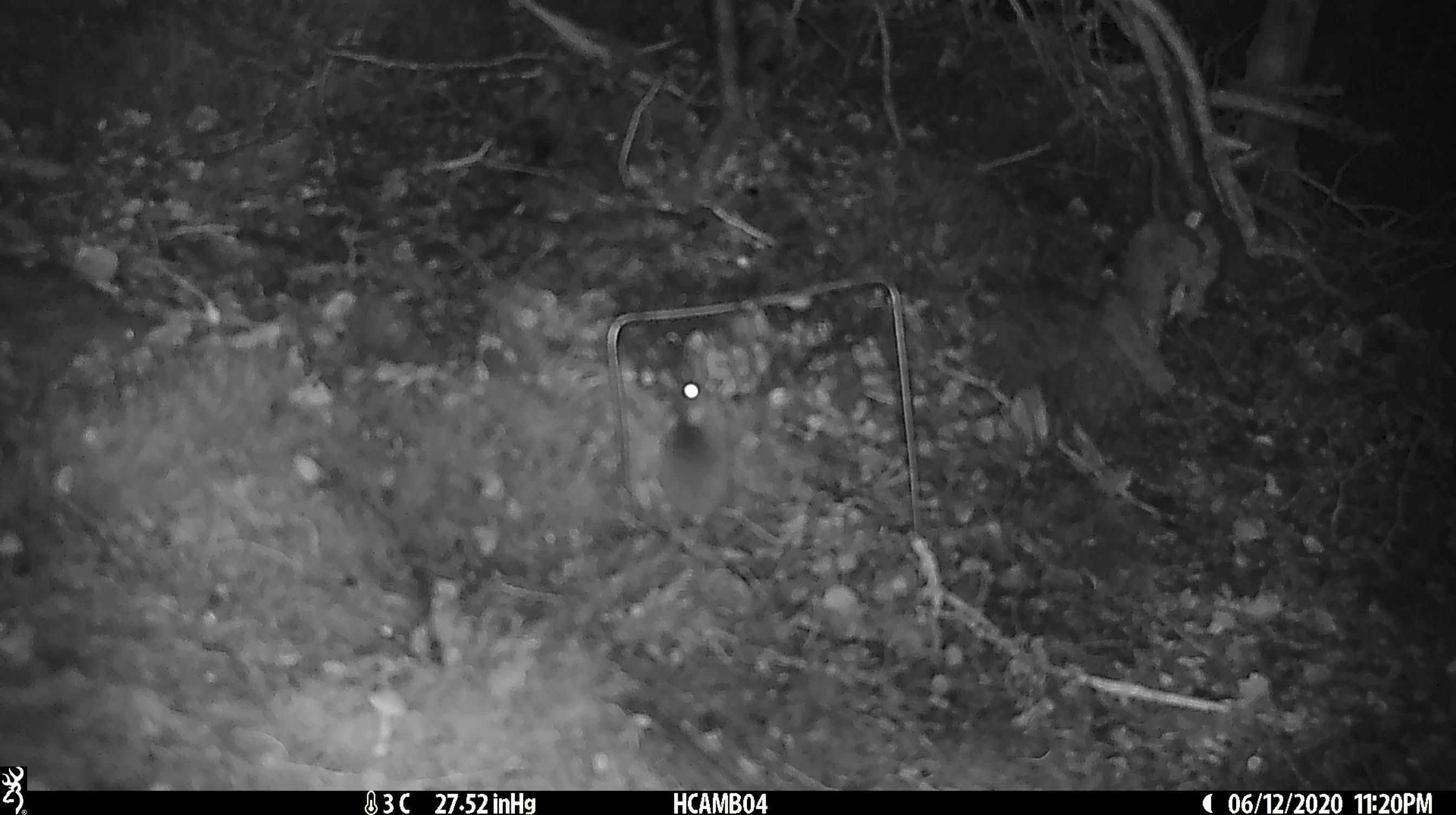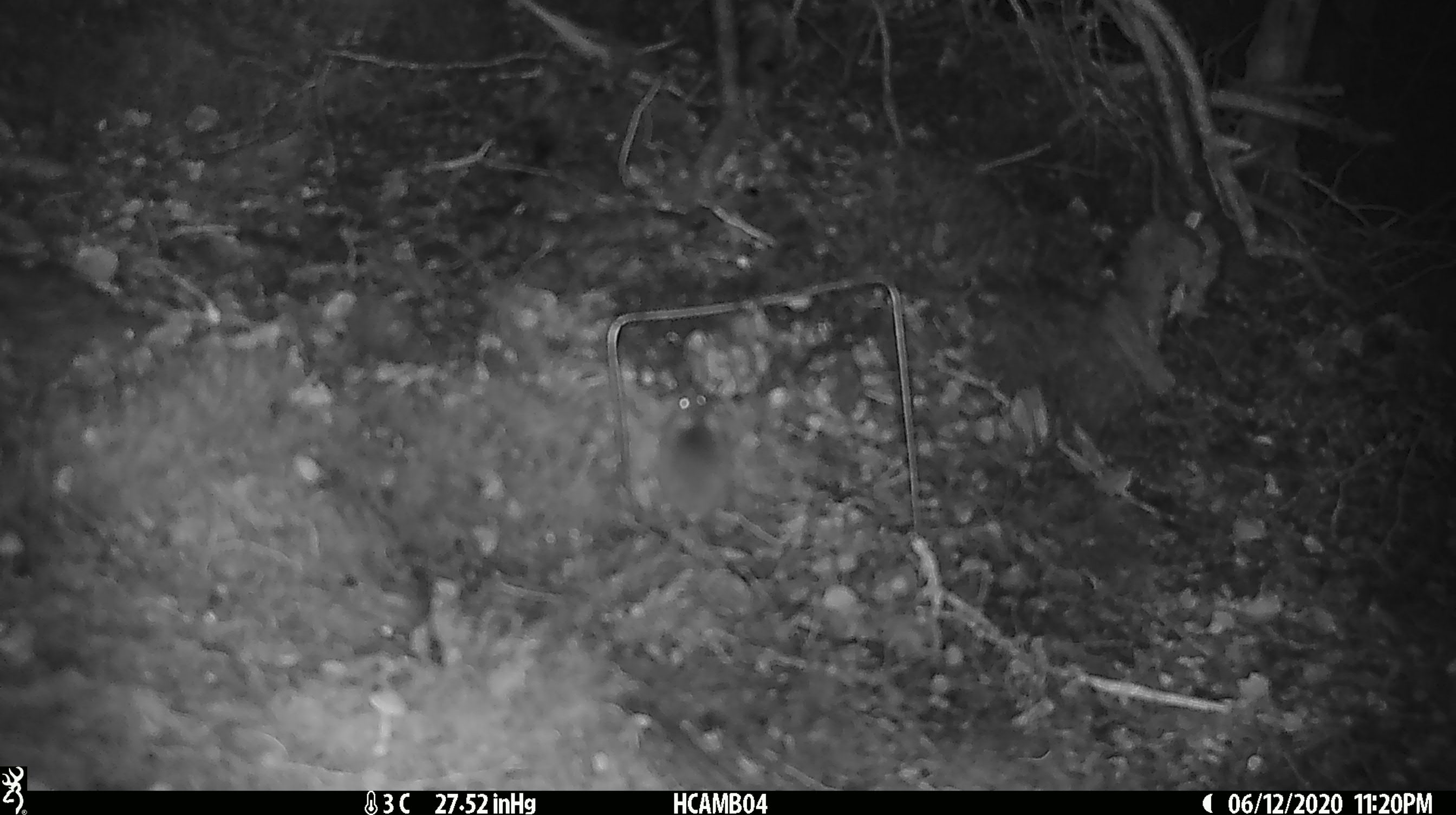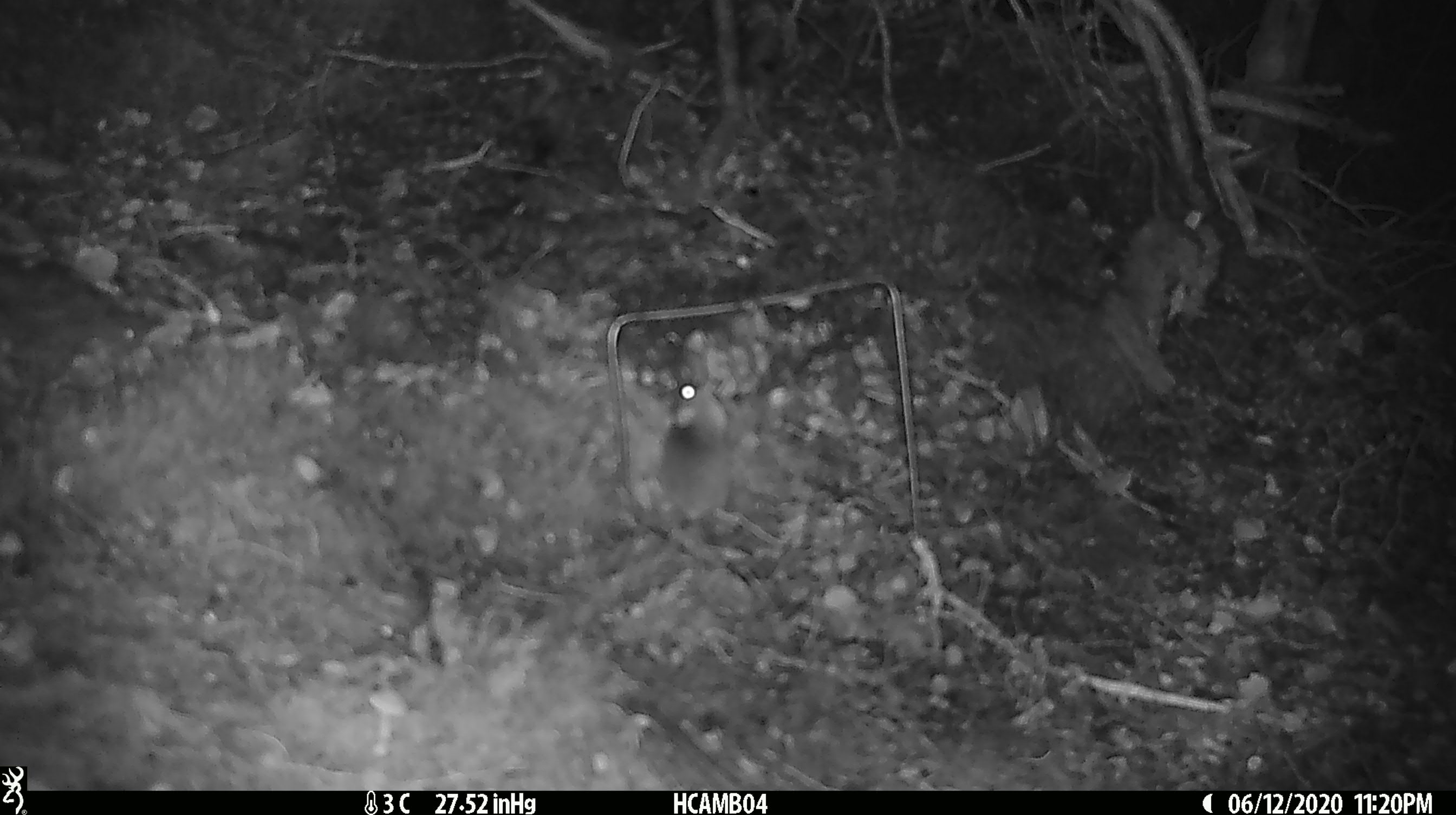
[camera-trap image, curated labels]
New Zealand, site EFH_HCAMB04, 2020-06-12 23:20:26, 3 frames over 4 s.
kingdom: Animalia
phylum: Chordata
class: Mammalia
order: Rodentia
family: Muridae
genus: Mus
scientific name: Mus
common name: mouse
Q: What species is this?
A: Mouse (Mus).